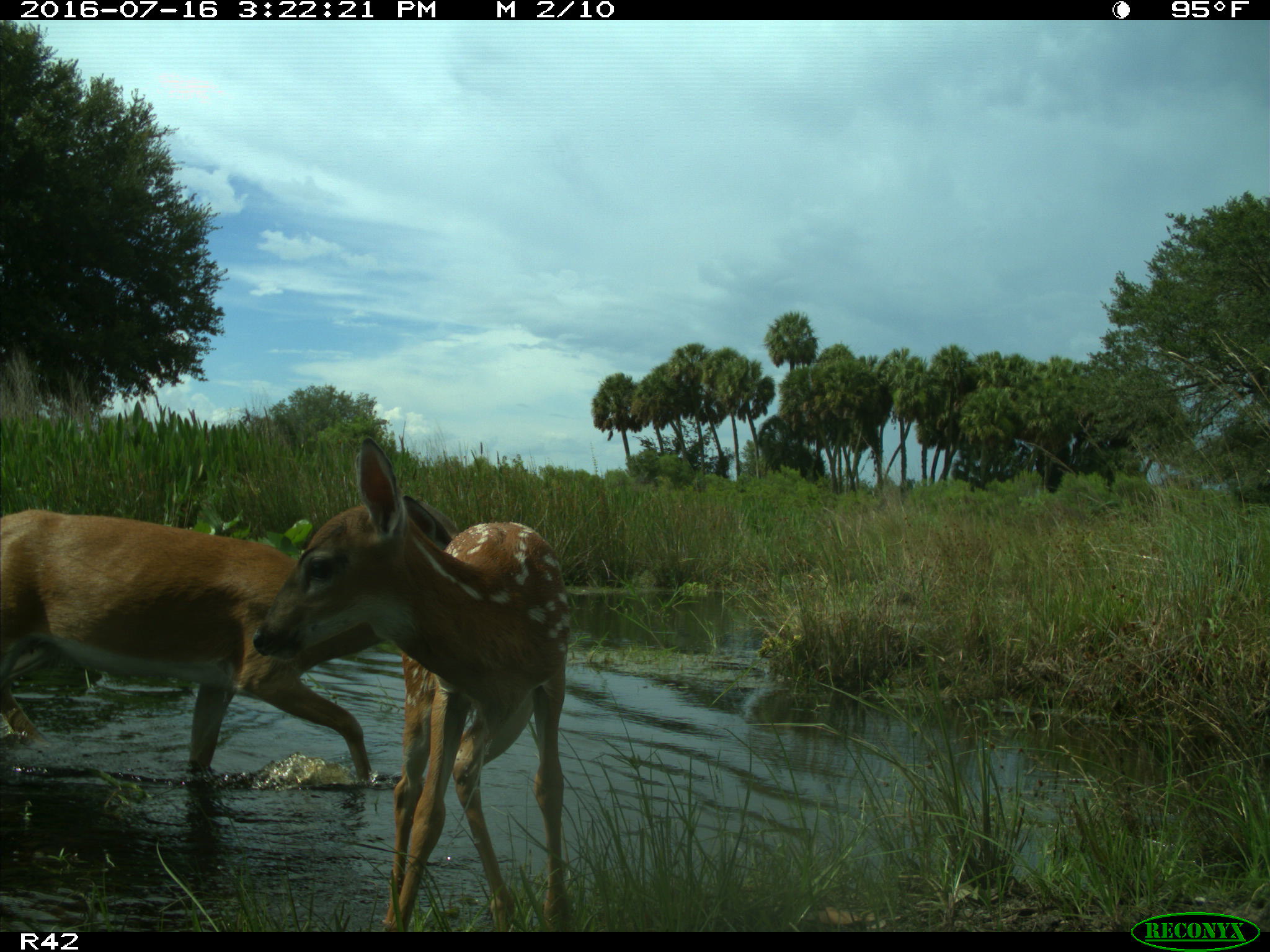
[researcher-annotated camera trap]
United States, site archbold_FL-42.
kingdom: Animalia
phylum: Chordata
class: Mammalia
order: Artiodactyla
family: Cervidae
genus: Odocoileus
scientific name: Odocoileus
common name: deer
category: unidentified deer